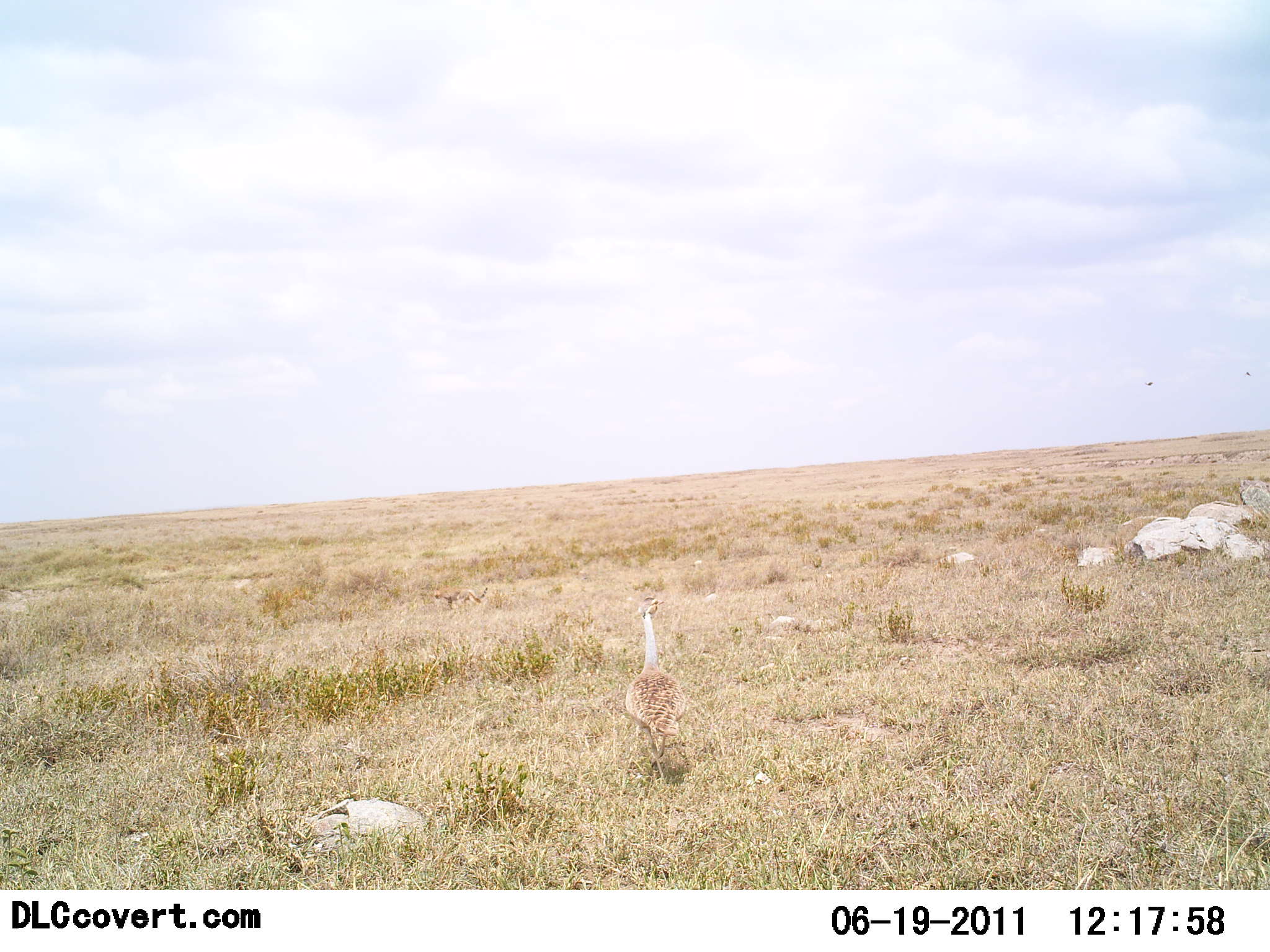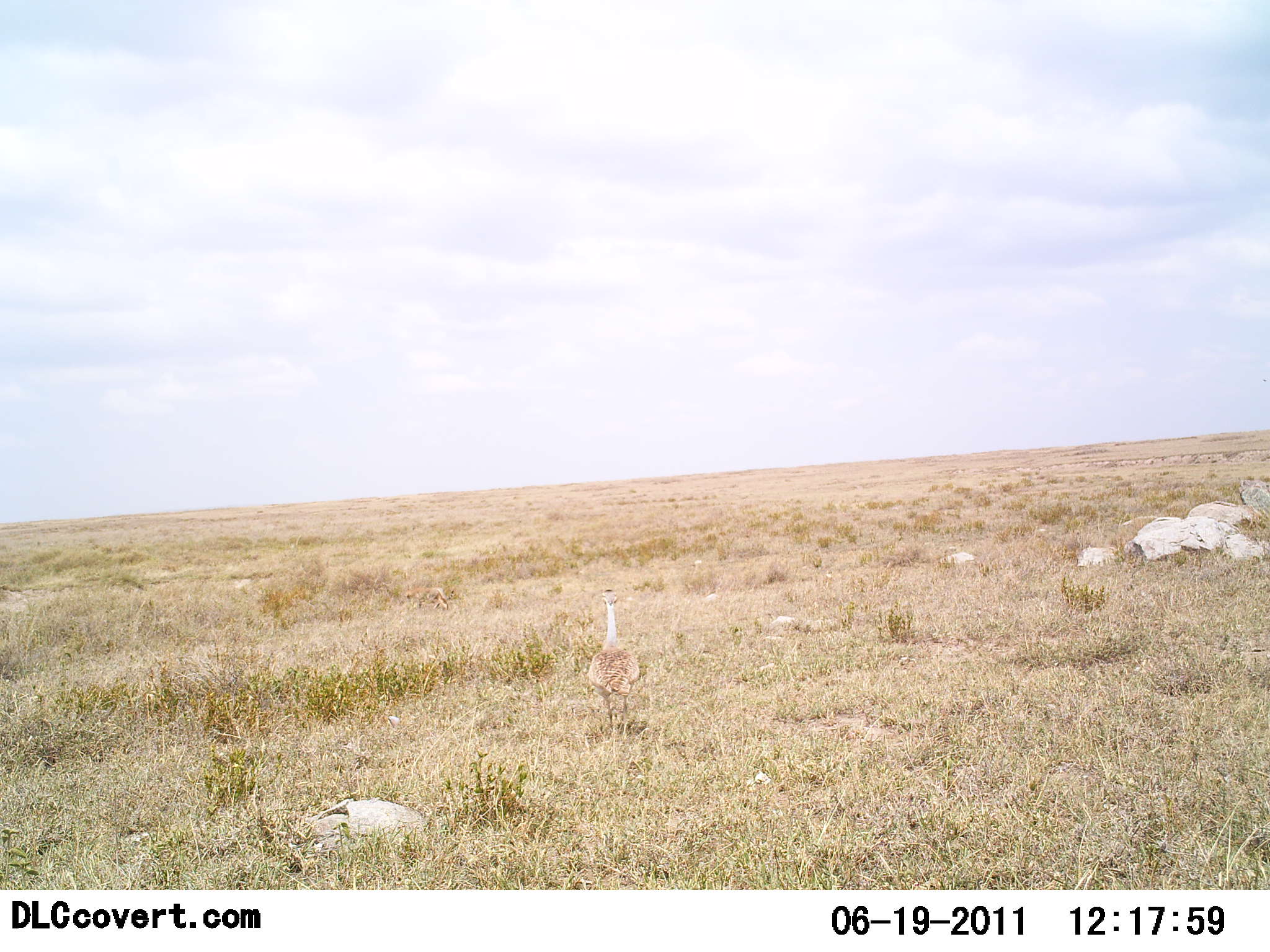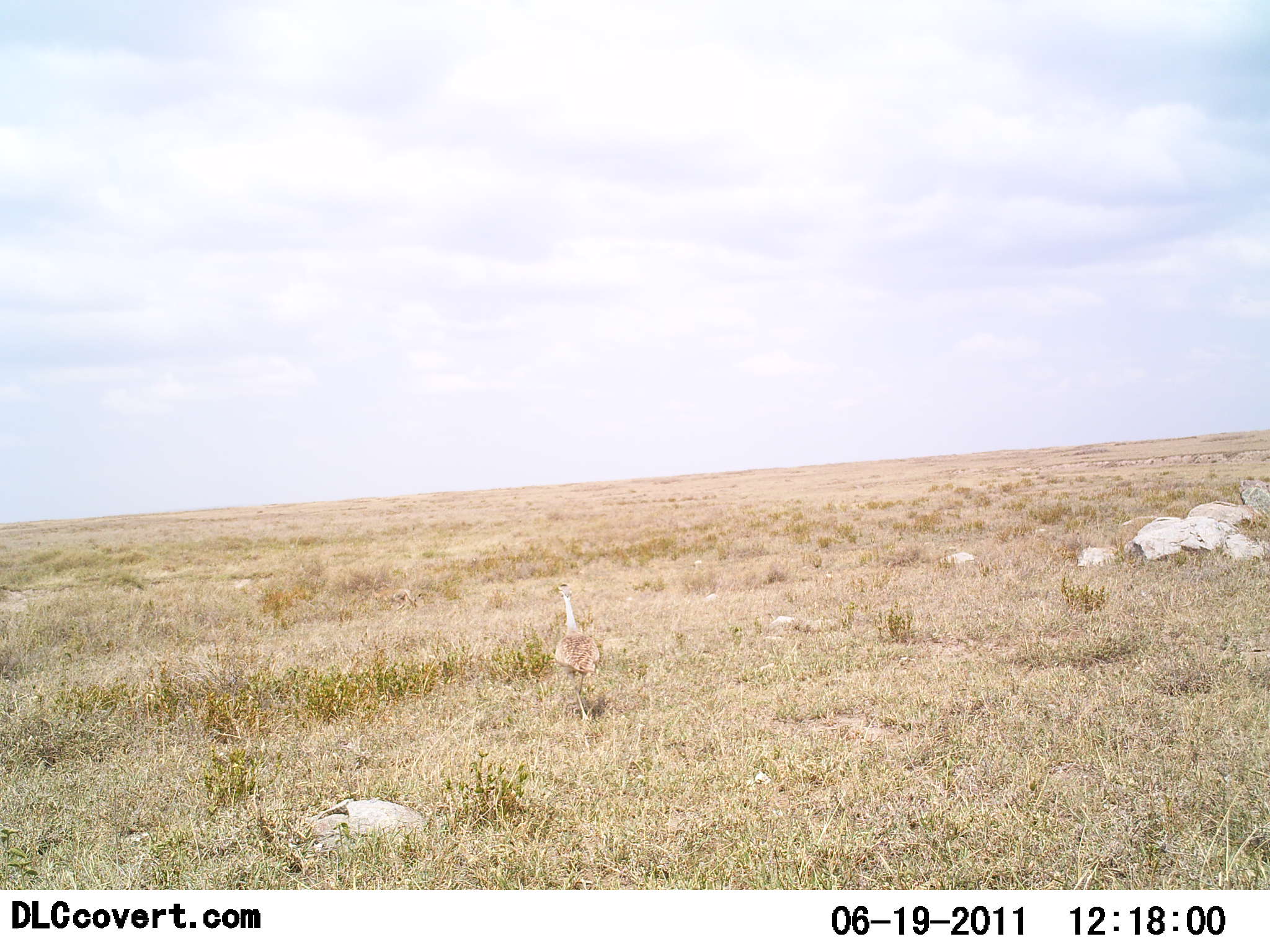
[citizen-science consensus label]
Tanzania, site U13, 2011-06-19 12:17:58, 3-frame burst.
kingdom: Animalia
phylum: Chordata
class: Aves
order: Otidiformes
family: Otididae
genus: Ardeotis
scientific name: Ardeotis kori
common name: kori bustard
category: koribustard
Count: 2.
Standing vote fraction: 0%.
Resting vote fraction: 0%.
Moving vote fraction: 100%.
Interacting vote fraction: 8%.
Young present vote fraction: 17%.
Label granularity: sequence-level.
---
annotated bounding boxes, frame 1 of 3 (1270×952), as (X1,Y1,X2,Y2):
animal: (624,596,689,784); (434,584,489,610)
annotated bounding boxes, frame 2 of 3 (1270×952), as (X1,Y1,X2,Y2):
animal: (586,587,642,736); (405,584,458,610)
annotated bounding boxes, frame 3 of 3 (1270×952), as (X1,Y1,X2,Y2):
animal: (552,583,599,725); (365,578,420,613)